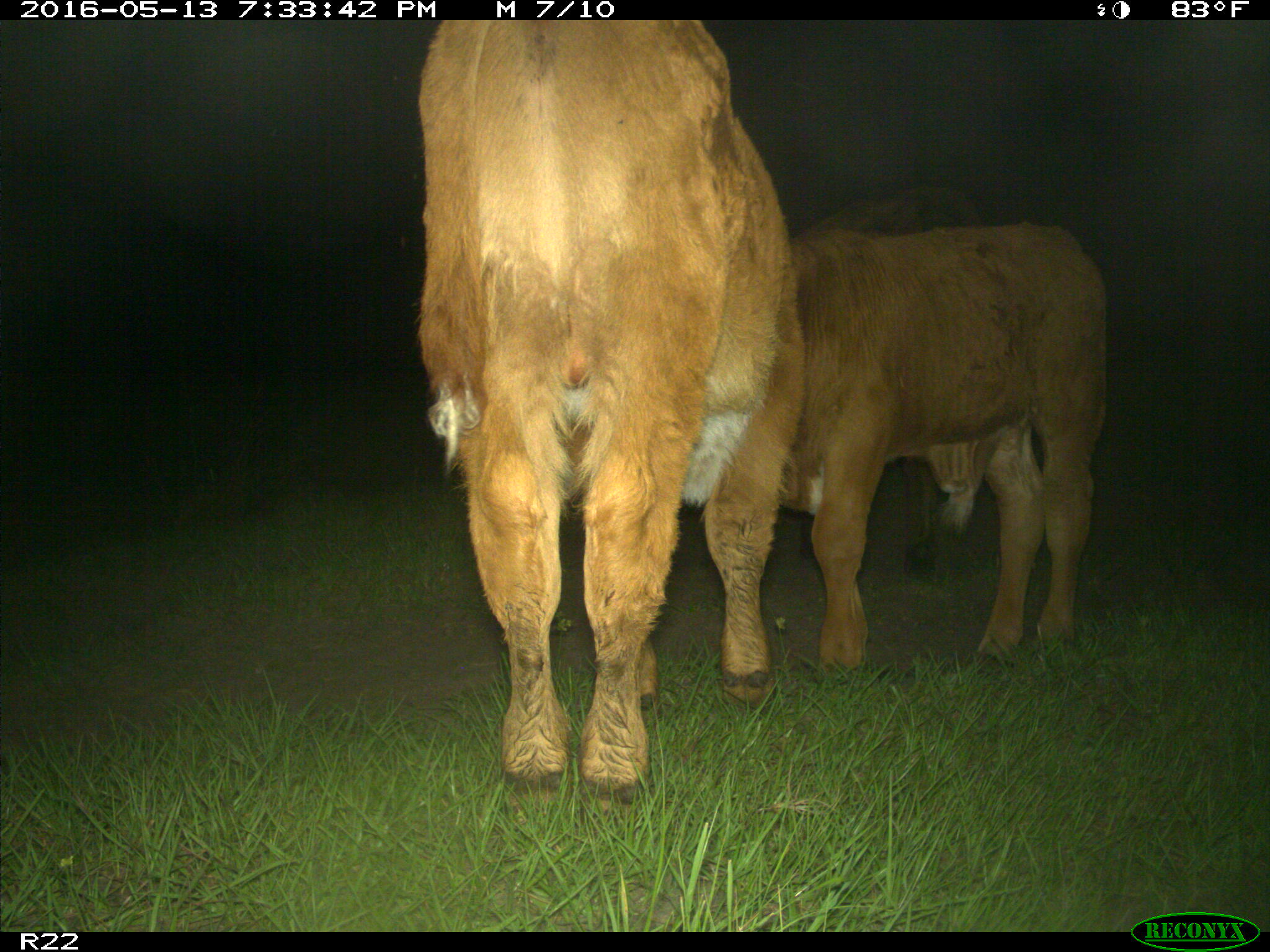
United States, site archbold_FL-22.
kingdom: Animalia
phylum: Chordata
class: Mammalia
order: Artiodactyla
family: Bovidae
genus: Bos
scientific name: Bos taurus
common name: domestic cow